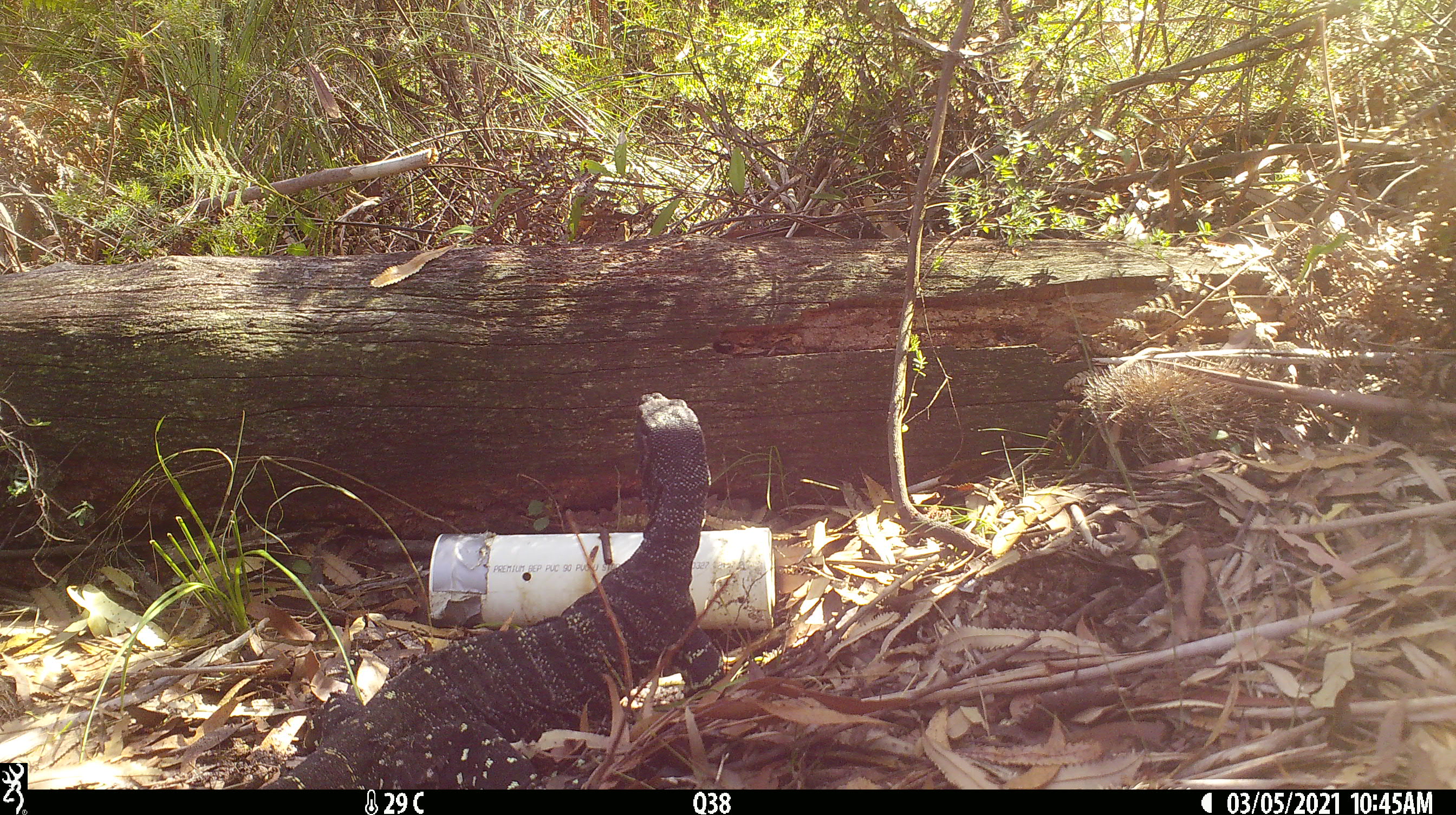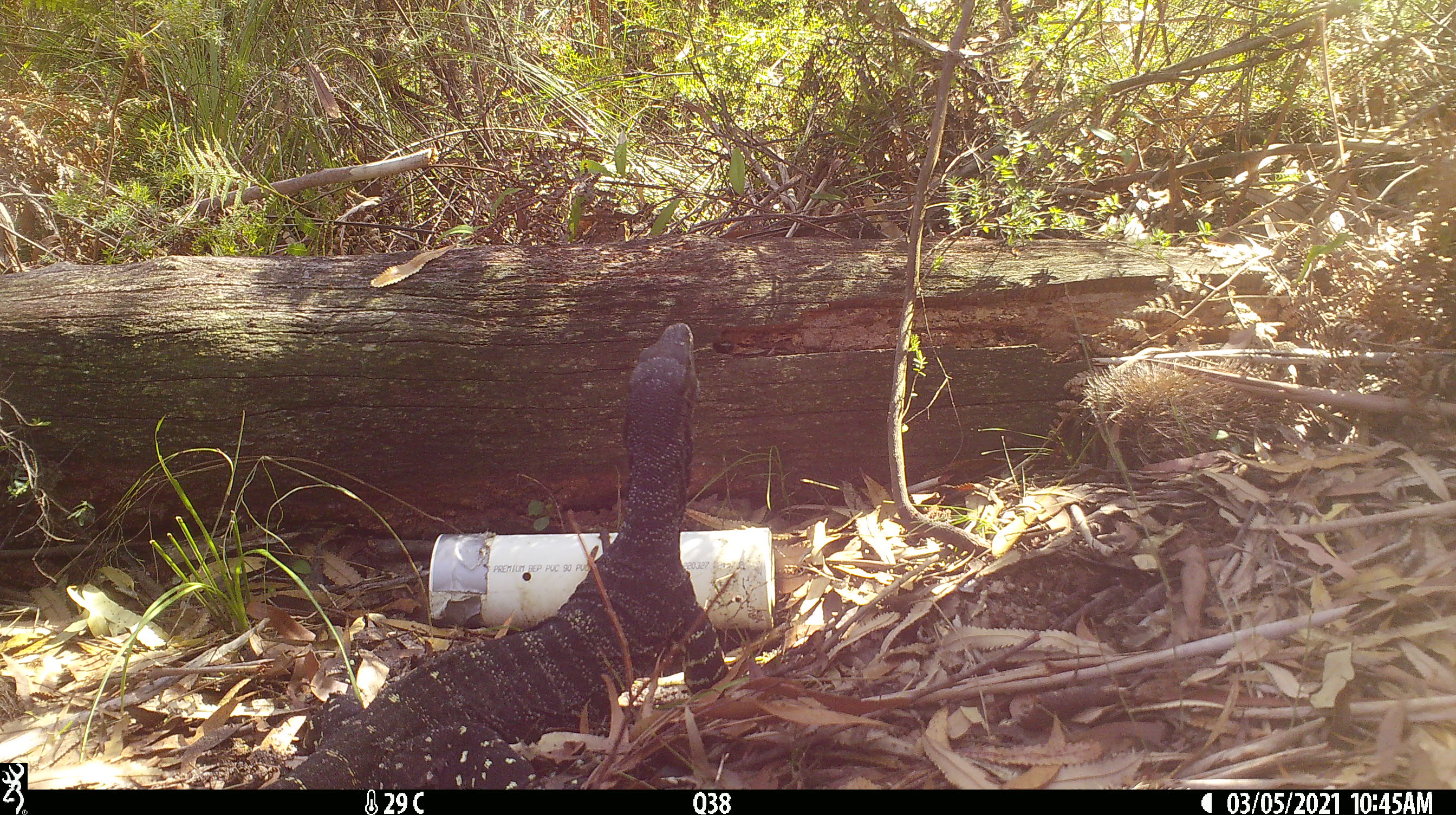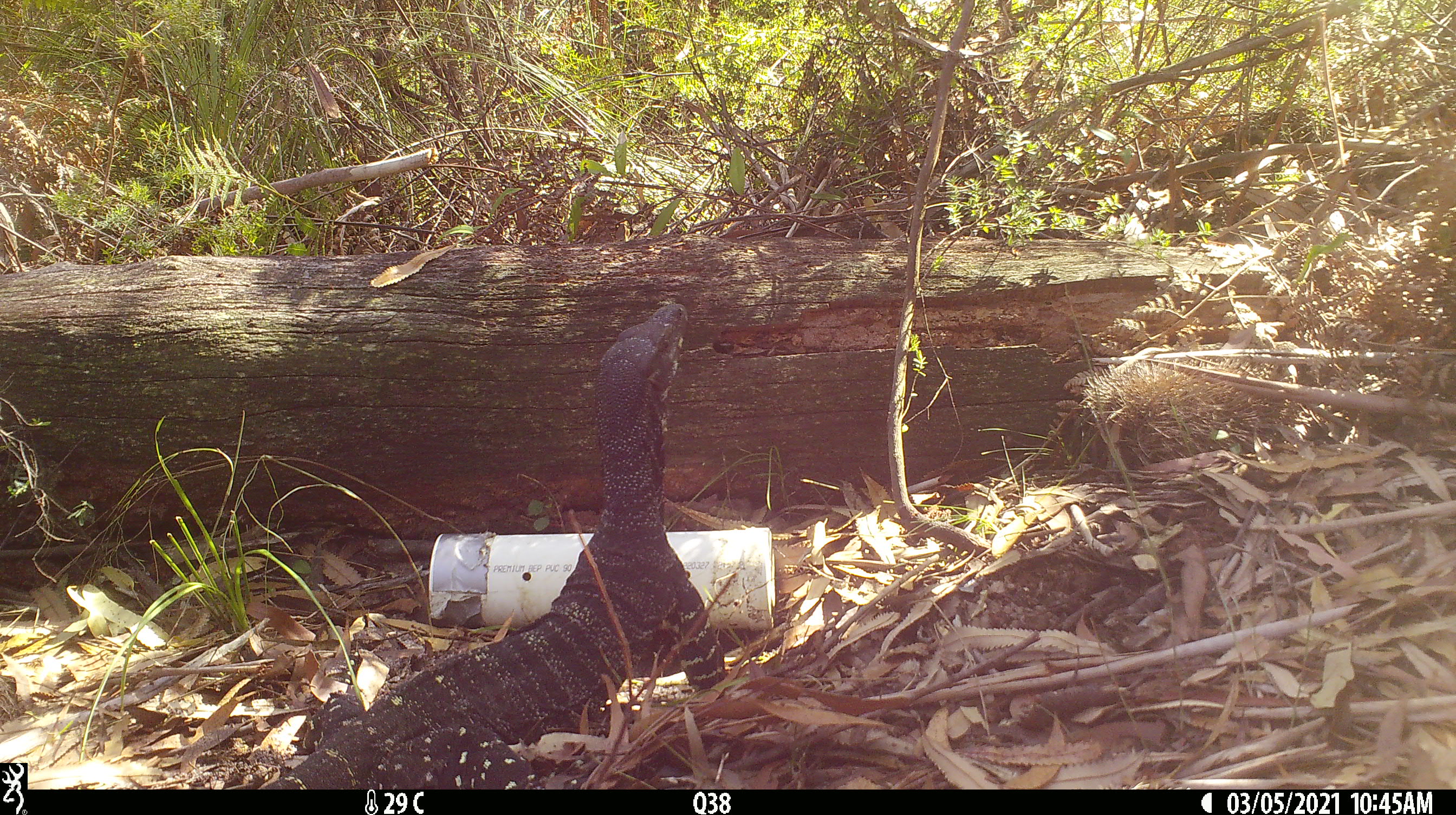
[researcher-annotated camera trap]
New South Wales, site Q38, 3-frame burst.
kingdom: Animalia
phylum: Chordata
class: Reptilia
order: Squamata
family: Varanidae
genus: Varanus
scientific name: Varanus varius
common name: lace monitor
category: goanna